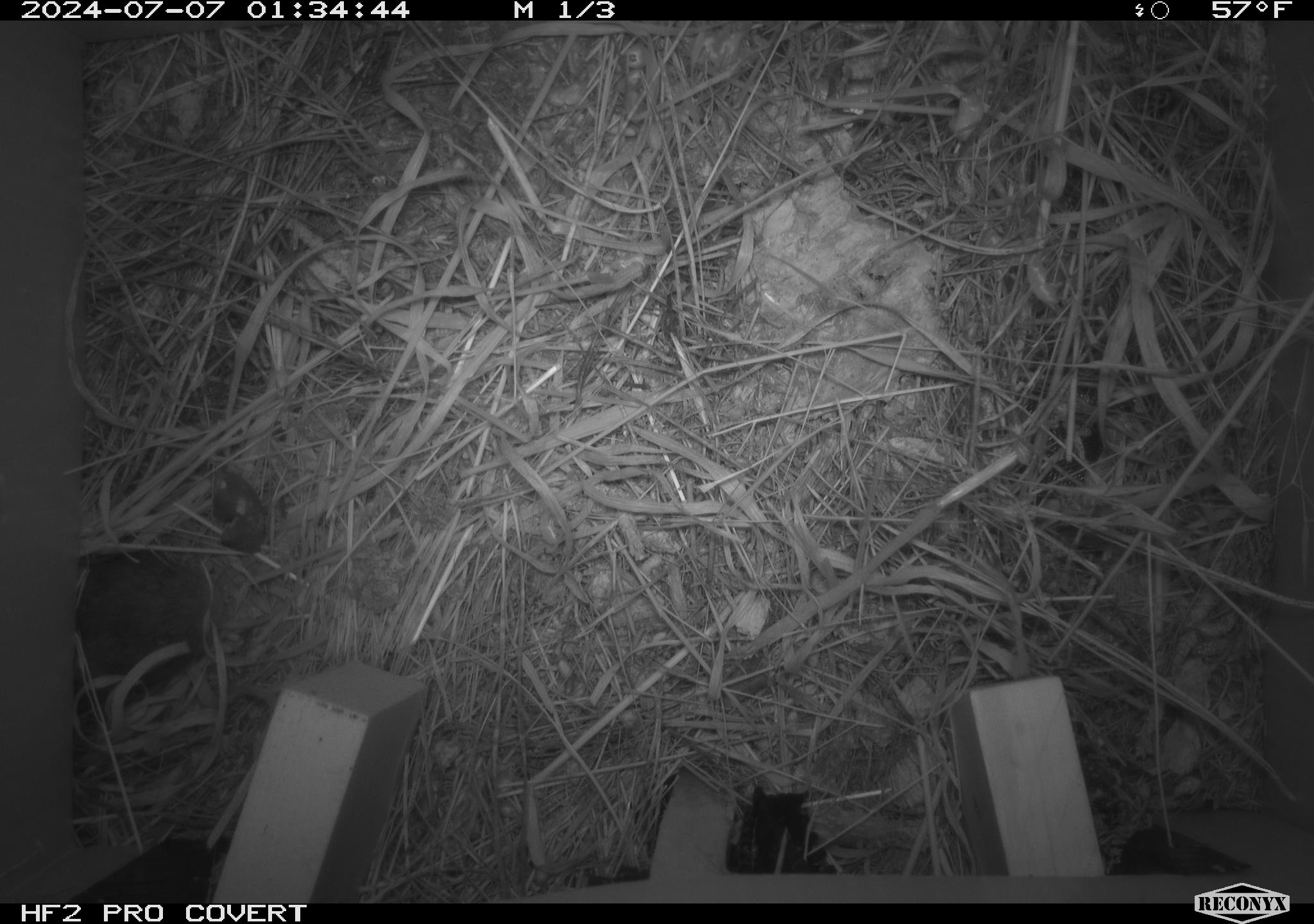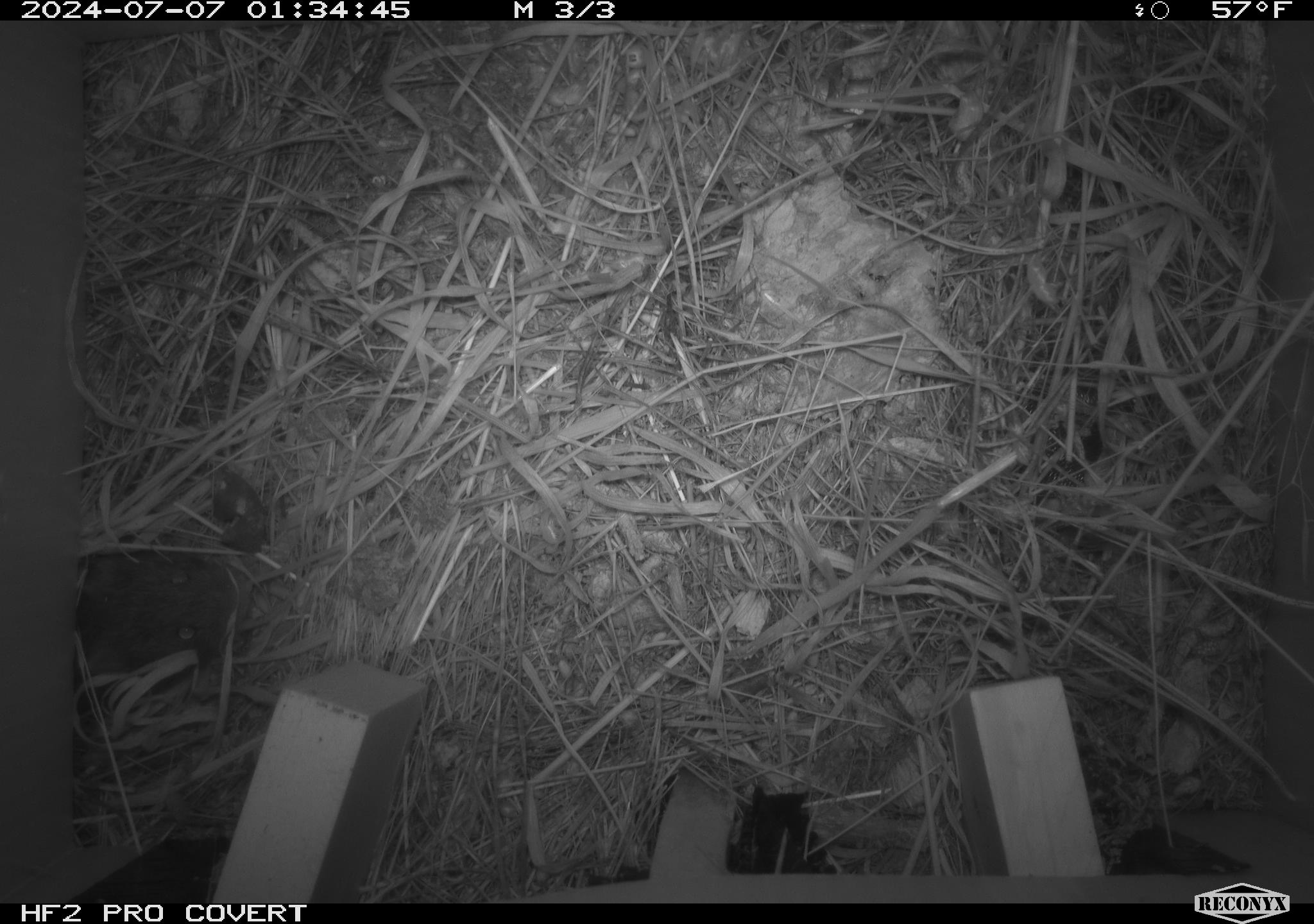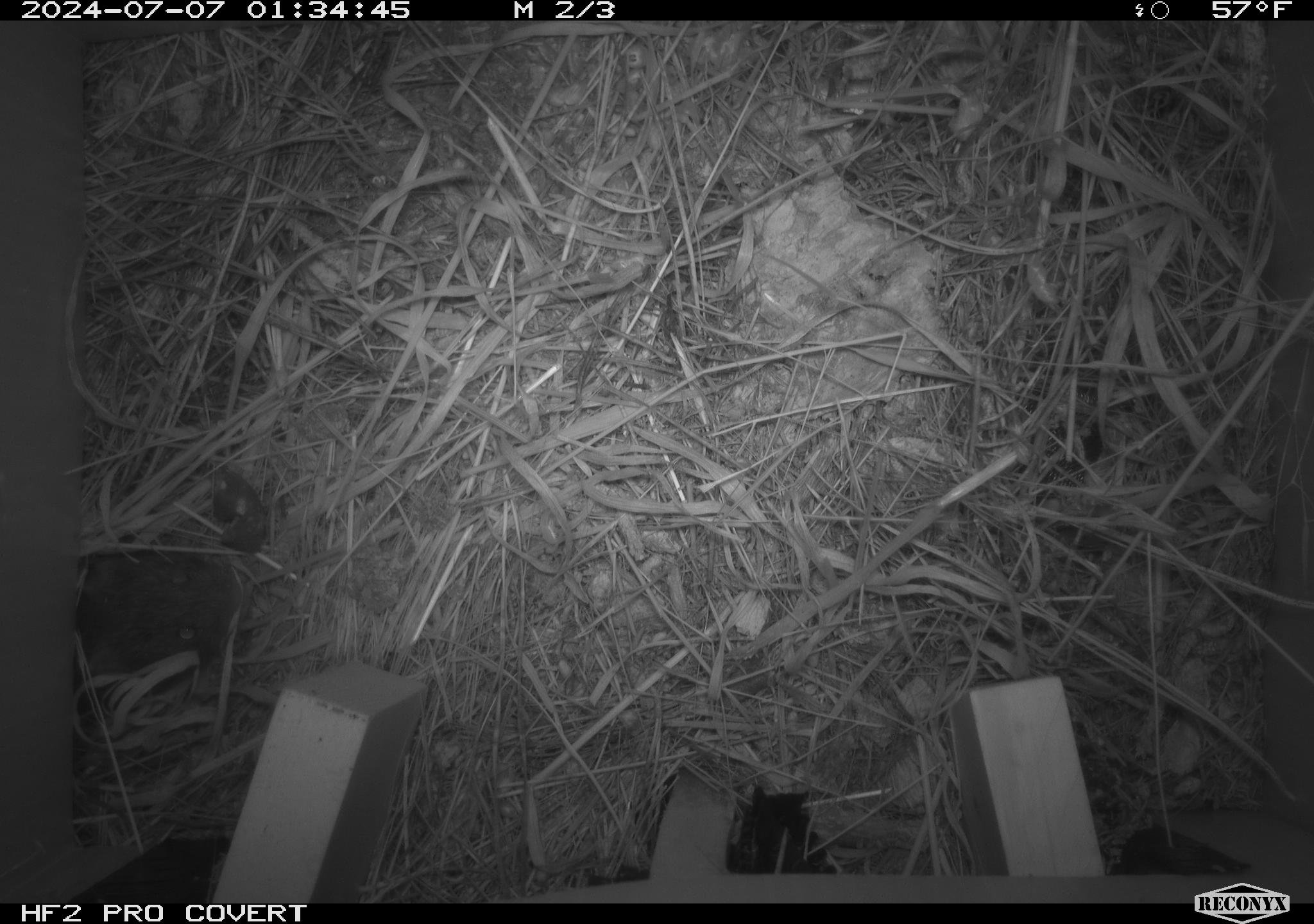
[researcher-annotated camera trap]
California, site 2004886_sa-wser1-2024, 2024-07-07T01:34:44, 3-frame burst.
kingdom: Animalia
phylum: Chordata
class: Mammalia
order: Rodentia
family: Cricetidae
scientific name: Arvicolinae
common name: voles, lemmings, and muskrats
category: arvicolinae subfamily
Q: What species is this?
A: Arvicolinae subfamily (voles, lemmings, and muskrats) (Arvicolinae).